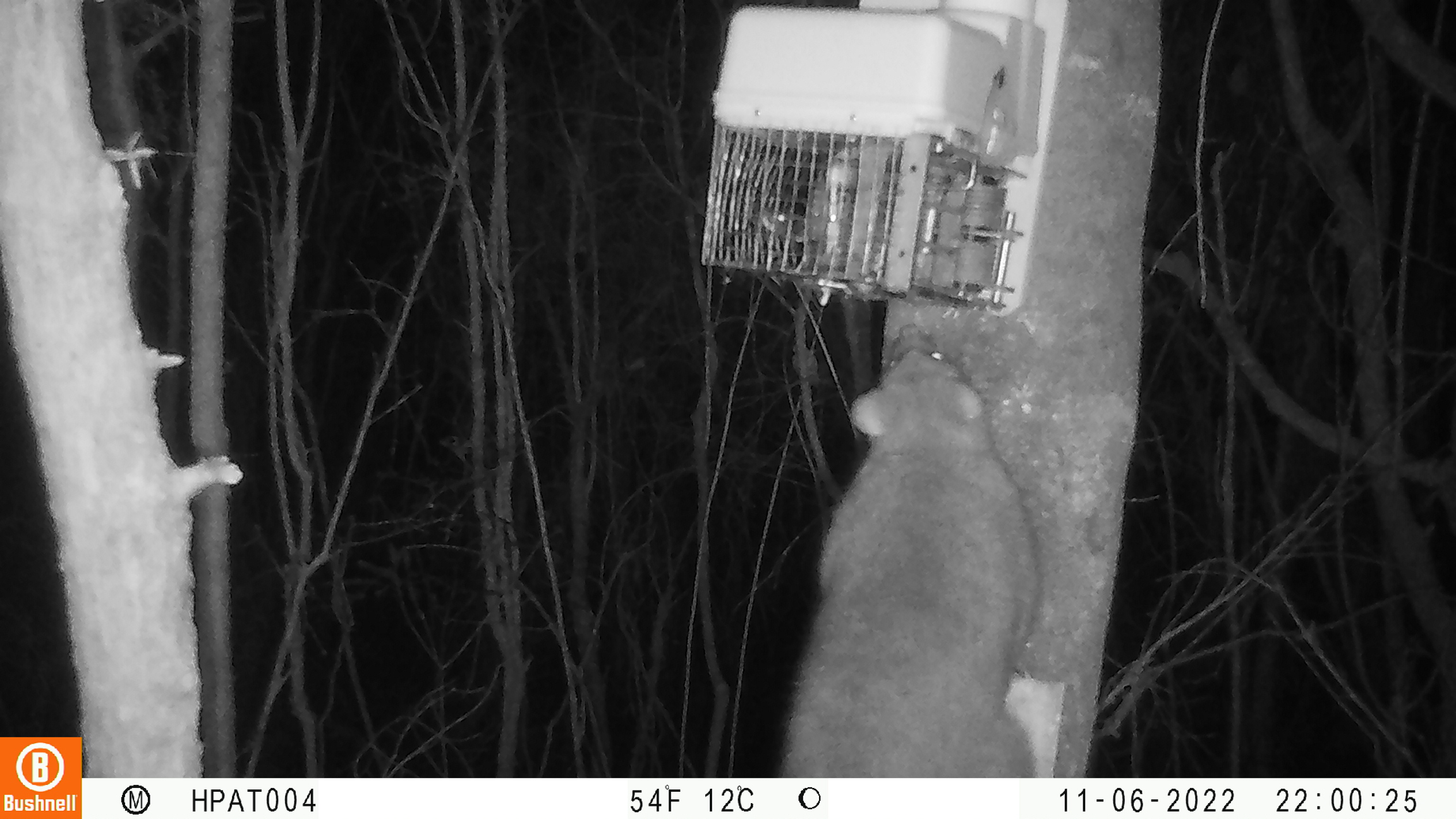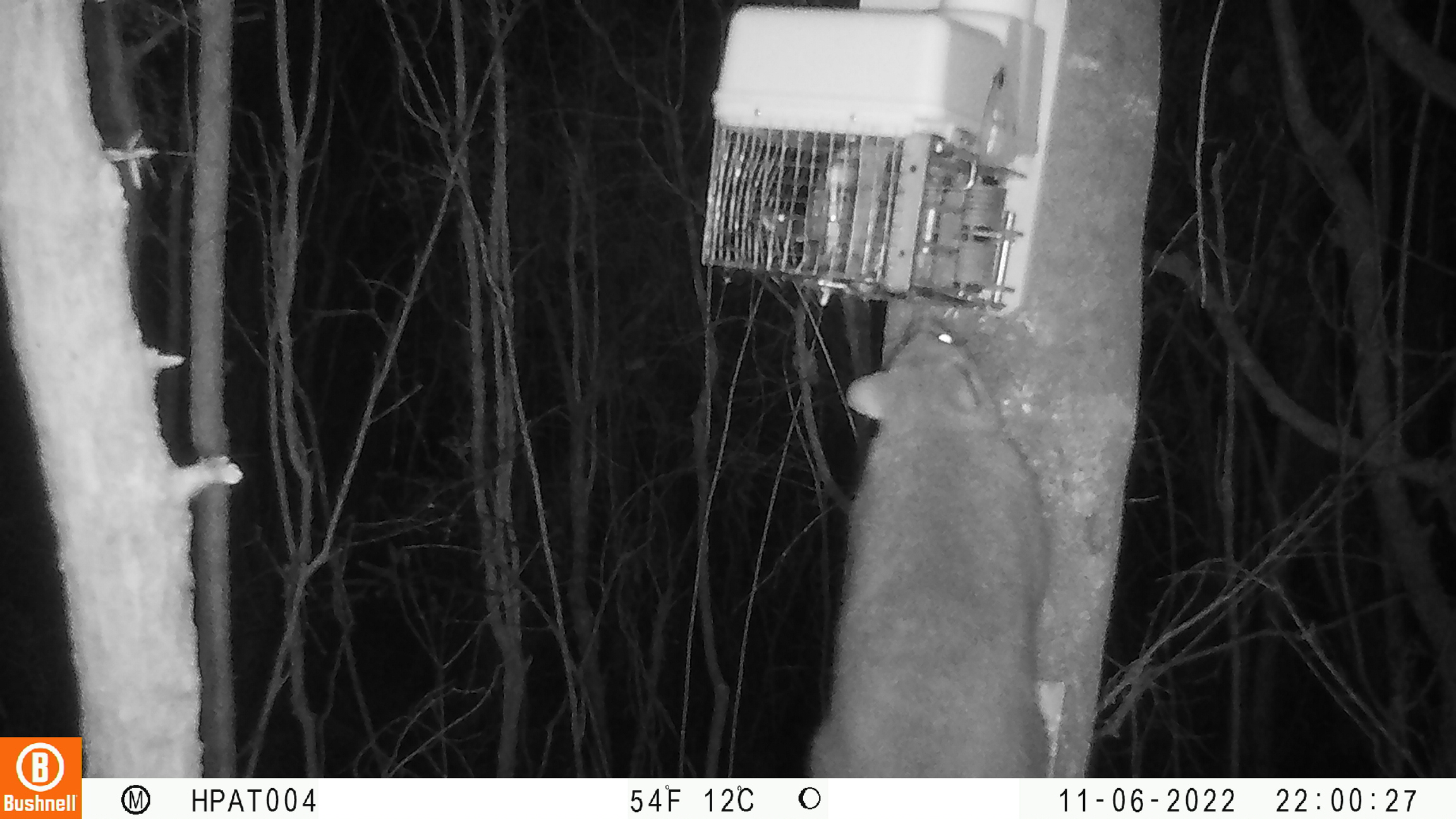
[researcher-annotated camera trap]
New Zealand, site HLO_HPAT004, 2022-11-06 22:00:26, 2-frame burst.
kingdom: Animalia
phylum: Chordata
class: Mammalia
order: Diprotodontia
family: Phalangeridae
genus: Trichosurus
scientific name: Trichosurus vulpecula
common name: common brushtail possum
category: possum